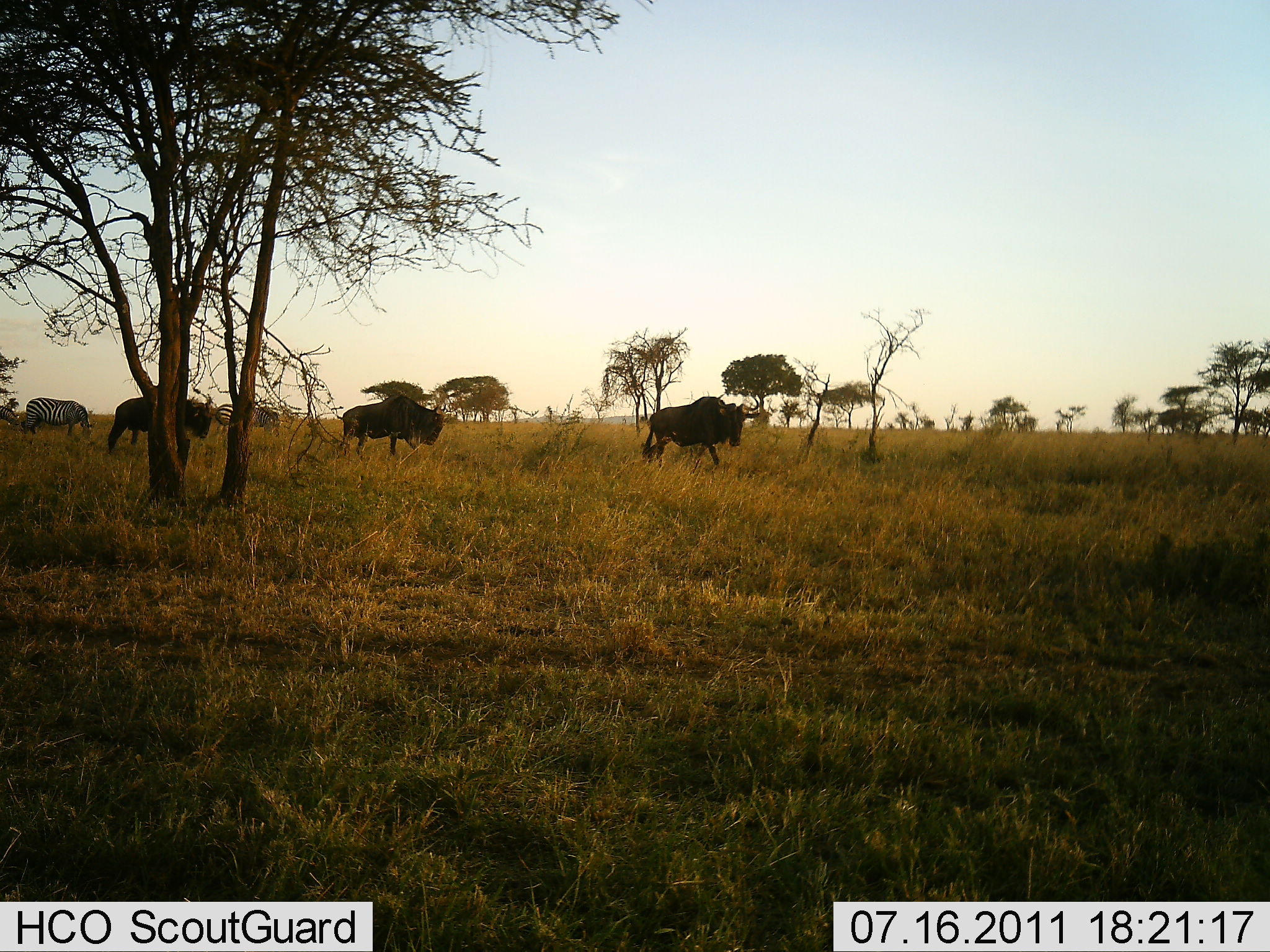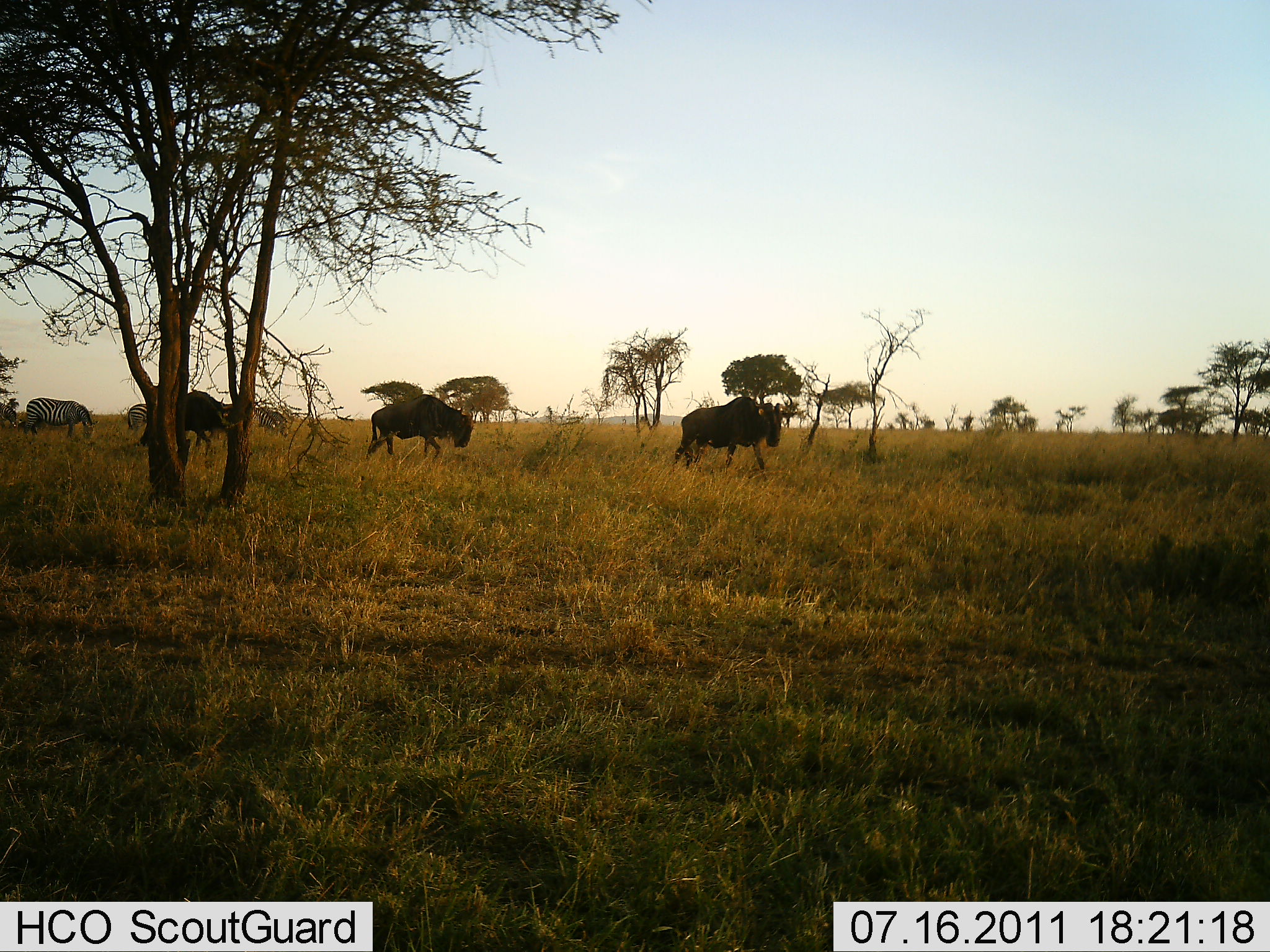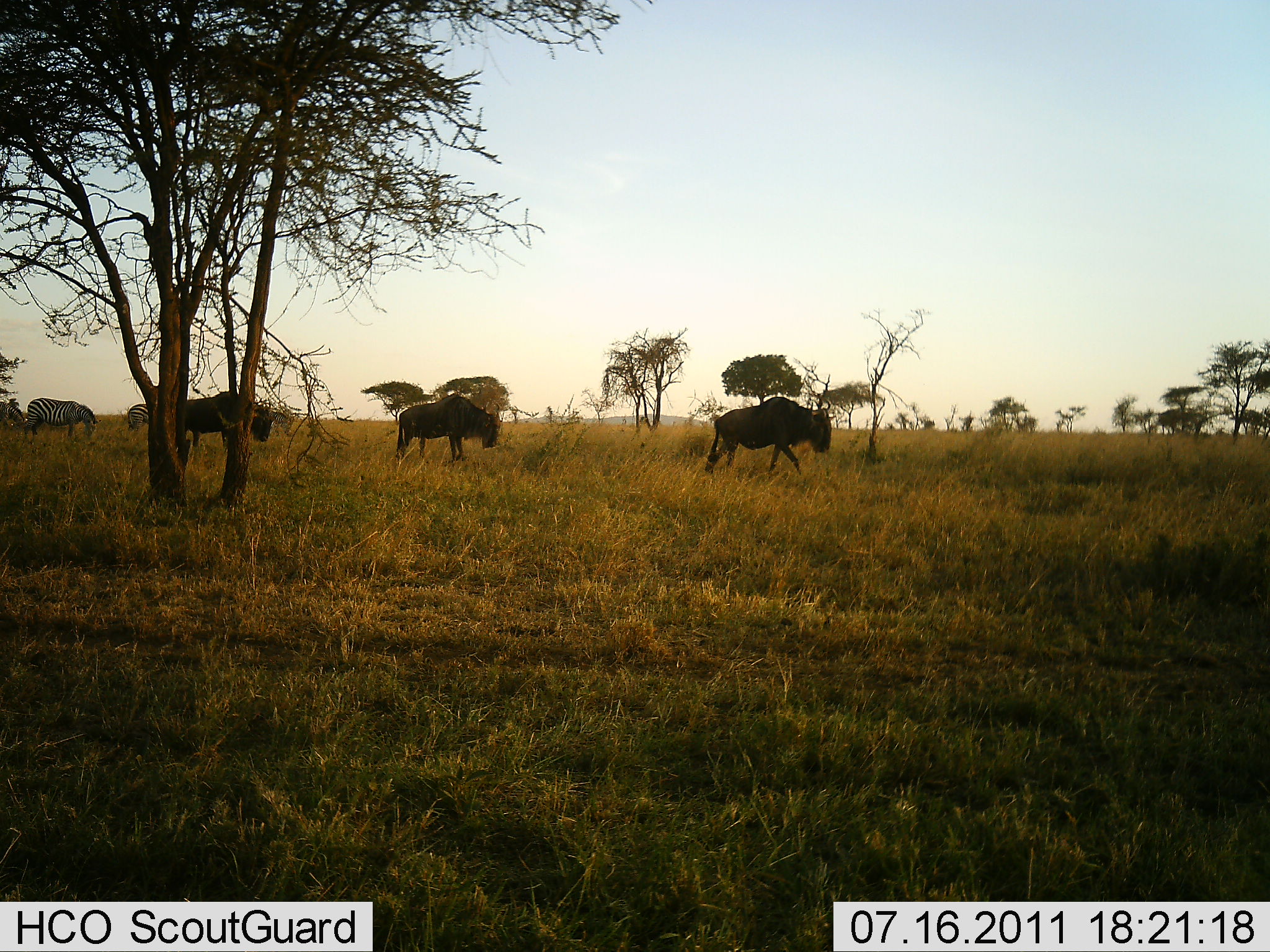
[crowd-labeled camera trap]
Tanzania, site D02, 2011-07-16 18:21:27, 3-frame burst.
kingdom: Animalia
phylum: Chordata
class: Mammalia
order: Artiodactyla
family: Bovidae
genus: Connochaetes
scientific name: Connochaetes taurinus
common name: blue wildebeest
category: wildebeest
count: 3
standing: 13%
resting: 0%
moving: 87%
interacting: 0%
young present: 0%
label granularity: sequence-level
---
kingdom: Animalia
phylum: Chordata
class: Mammalia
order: Perissodactyla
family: Equidae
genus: Equus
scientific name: Equus quagga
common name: plains zebra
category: zebra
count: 3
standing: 54%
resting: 0%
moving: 15%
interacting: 0%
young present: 0%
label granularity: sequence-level